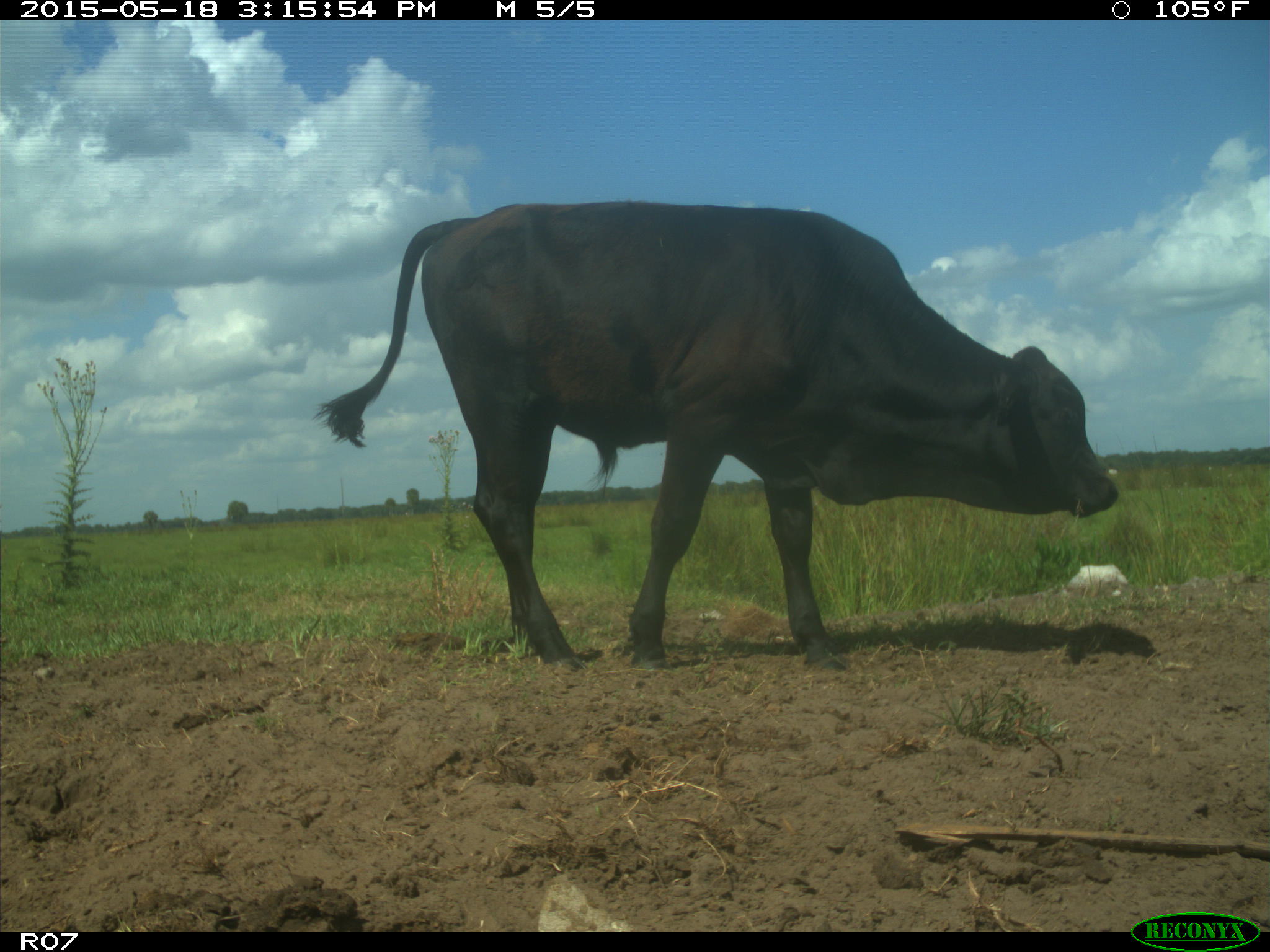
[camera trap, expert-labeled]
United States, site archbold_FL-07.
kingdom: Animalia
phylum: Chordata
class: Mammalia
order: Artiodactyla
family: Bovidae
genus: Bos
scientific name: Bos taurus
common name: domestic cow